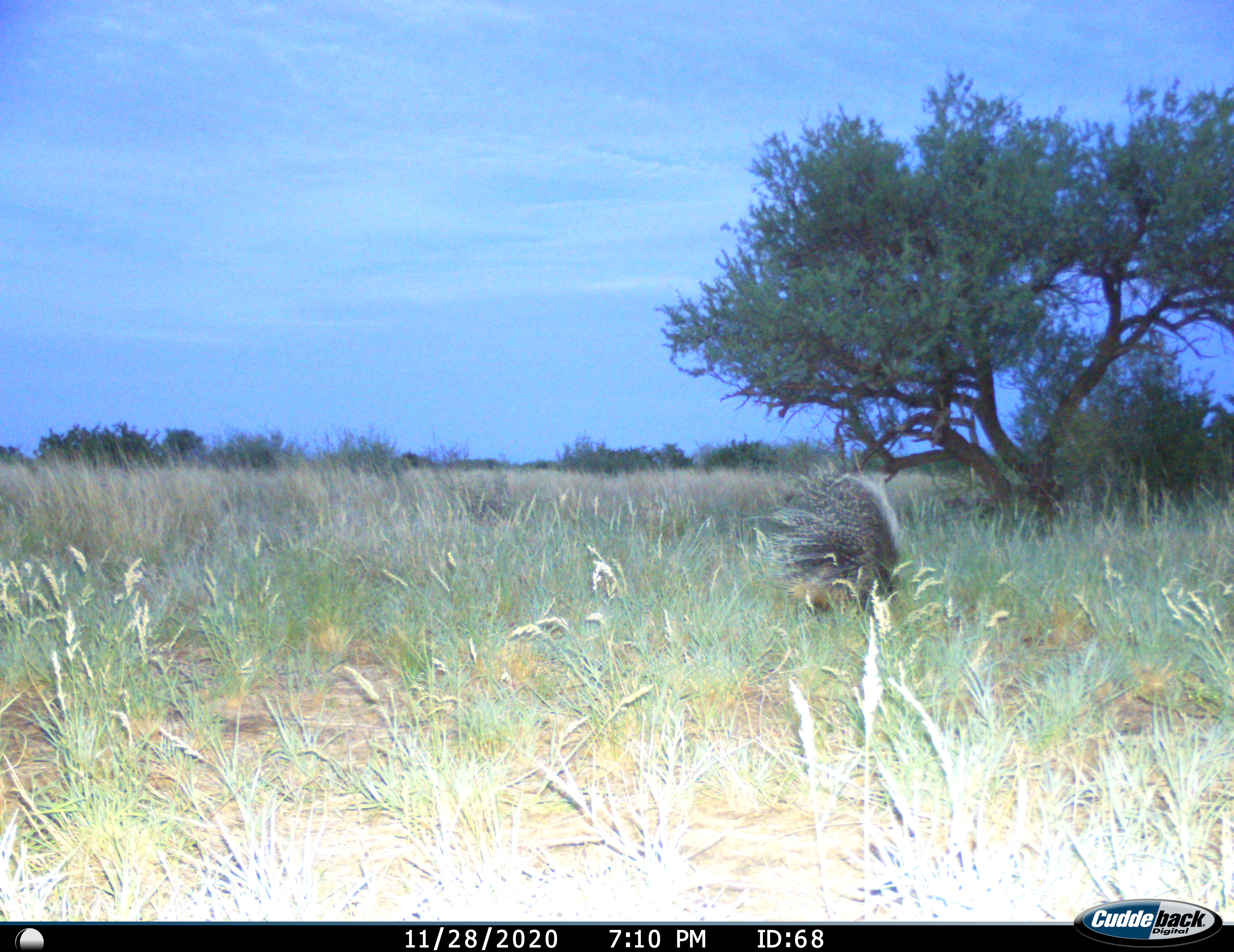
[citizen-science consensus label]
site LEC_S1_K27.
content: unidentified animal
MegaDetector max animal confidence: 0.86